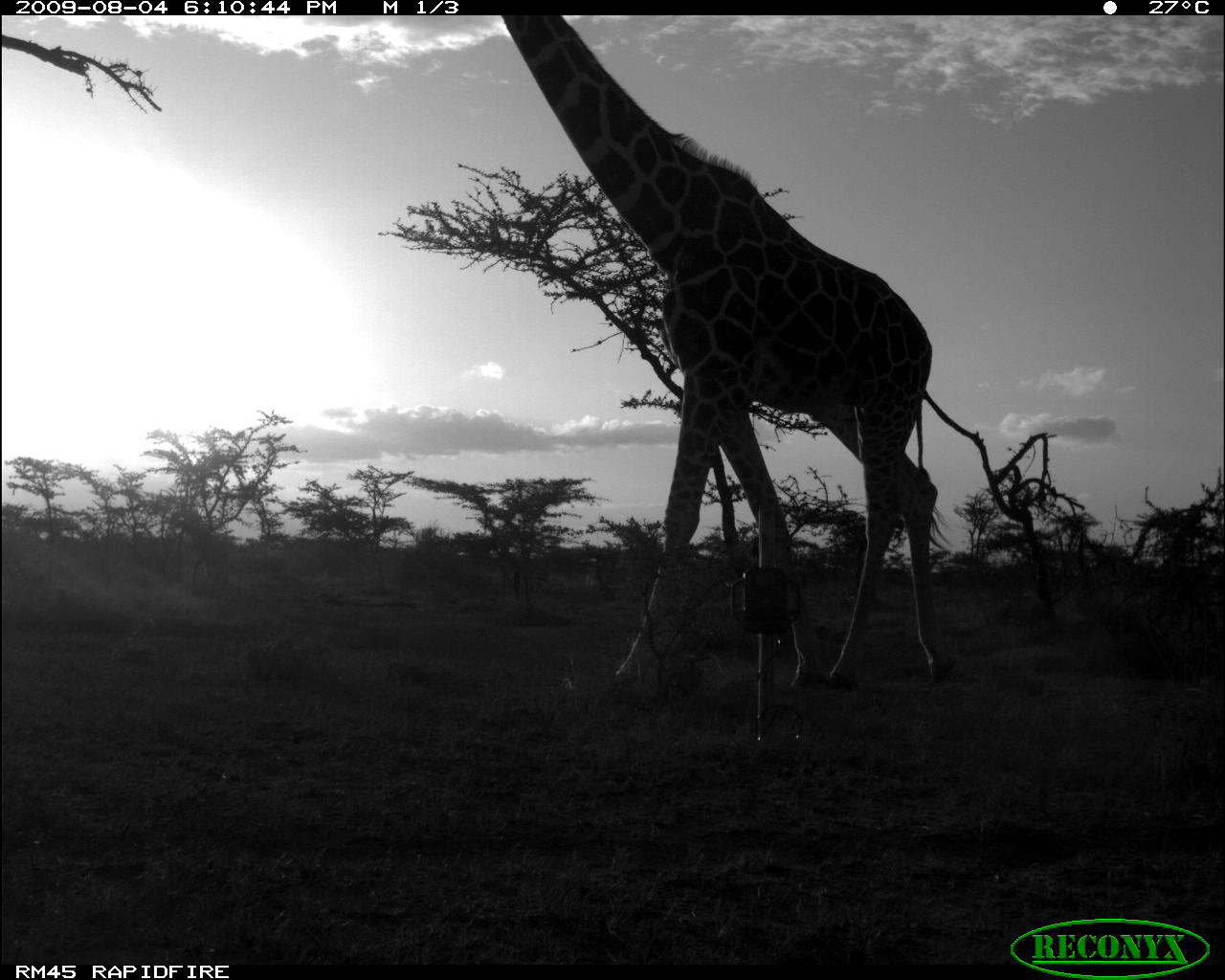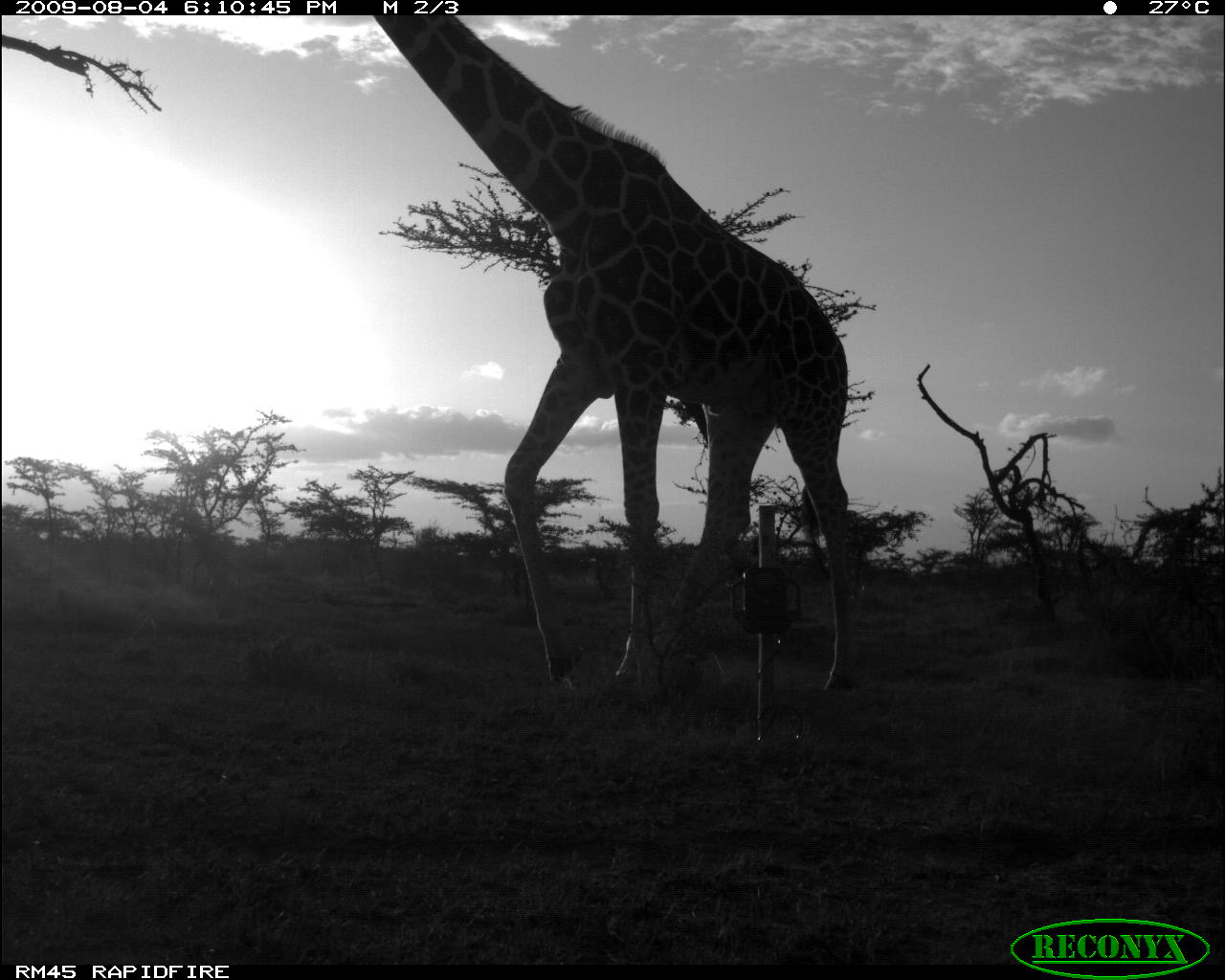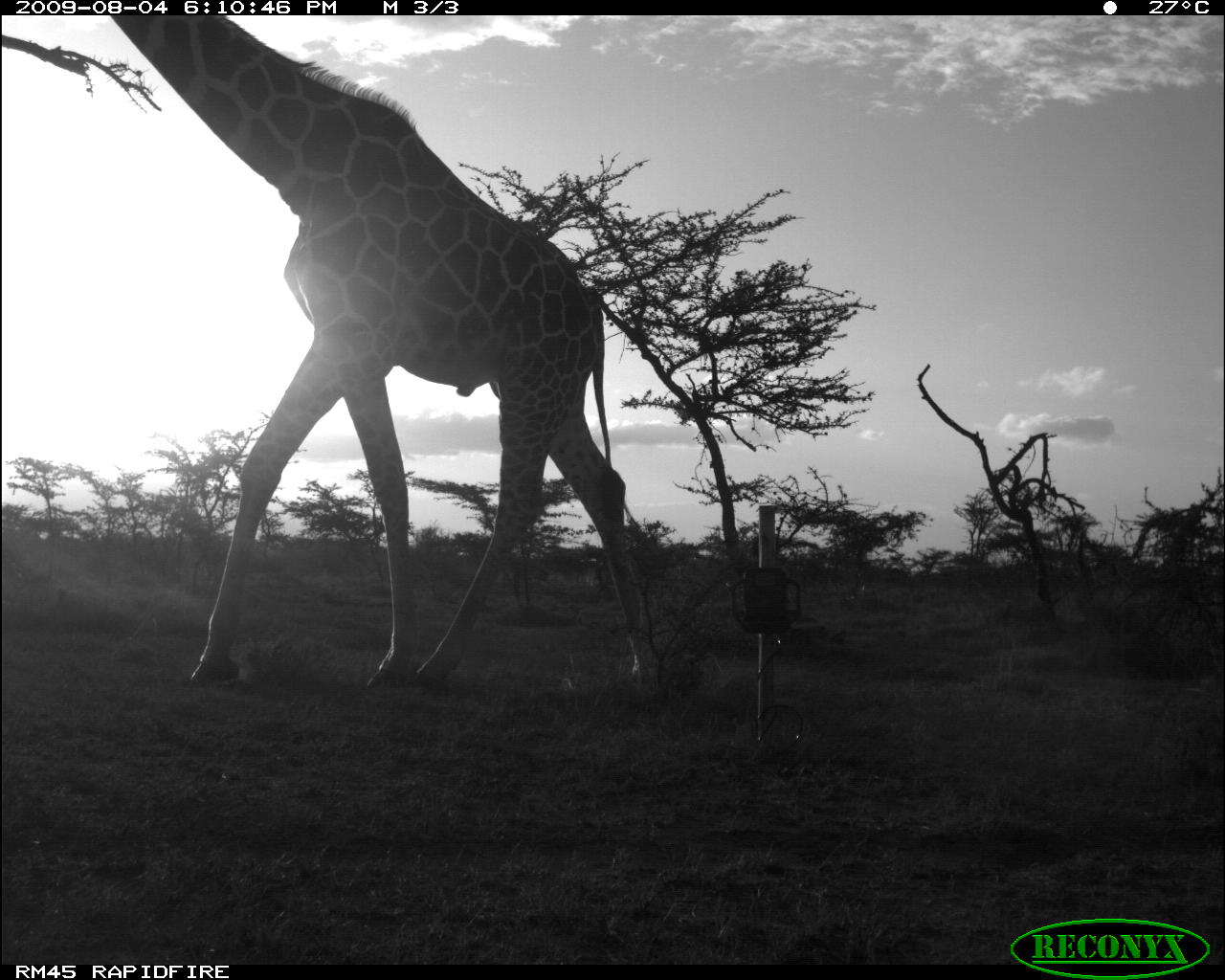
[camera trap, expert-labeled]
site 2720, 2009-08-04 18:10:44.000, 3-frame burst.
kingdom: Animalia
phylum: Chordata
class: Mammalia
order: Artiodactyla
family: Giraffidae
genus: Giraffa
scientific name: Giraffa camelopardalis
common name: giraffe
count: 1